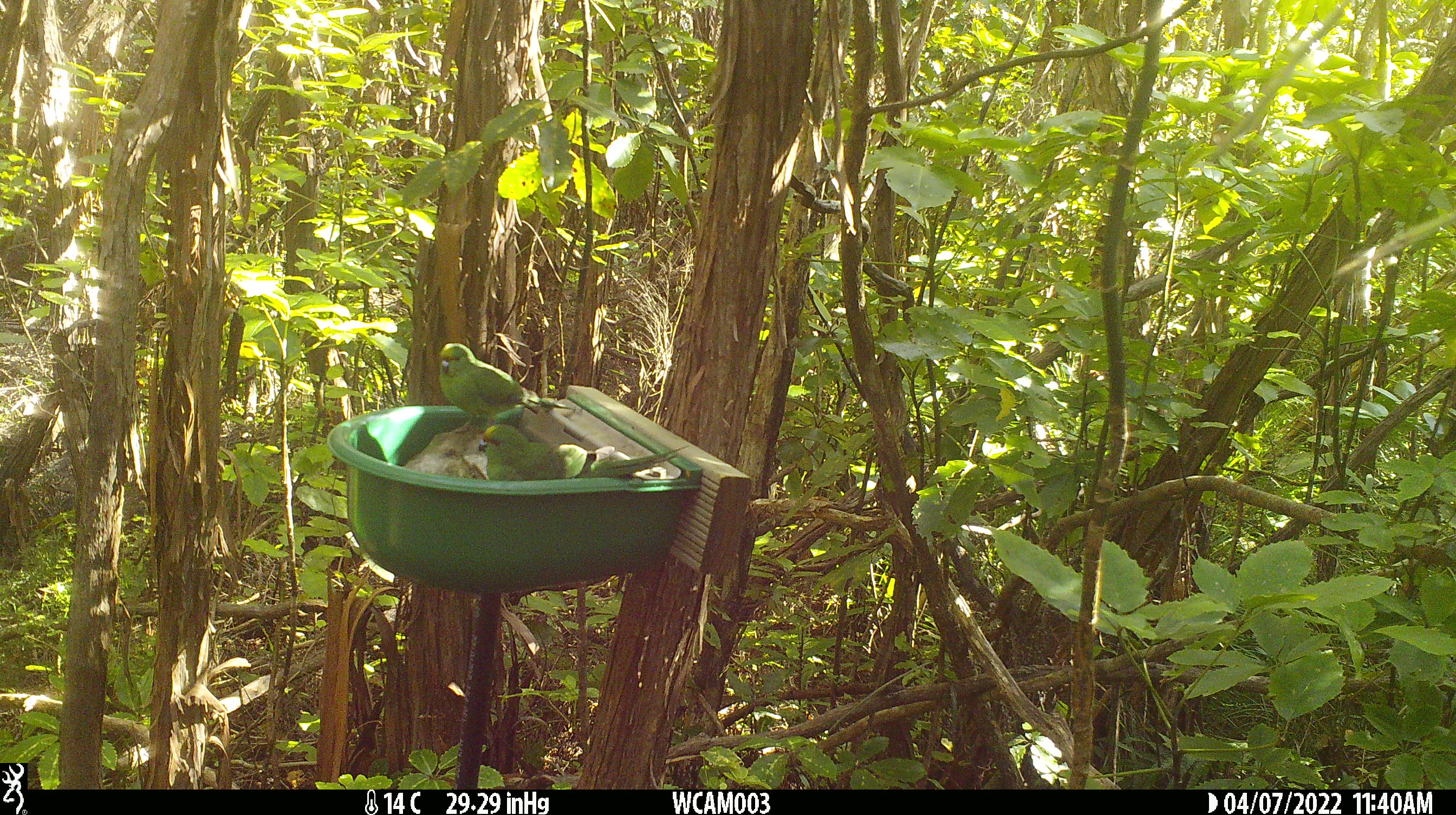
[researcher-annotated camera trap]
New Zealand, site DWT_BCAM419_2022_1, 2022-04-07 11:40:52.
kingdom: Animalia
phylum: Chordata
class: Aves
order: Psittaciformes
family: Psittaculidae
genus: Cyanoramphus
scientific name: Cyanoramphus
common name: parakeet